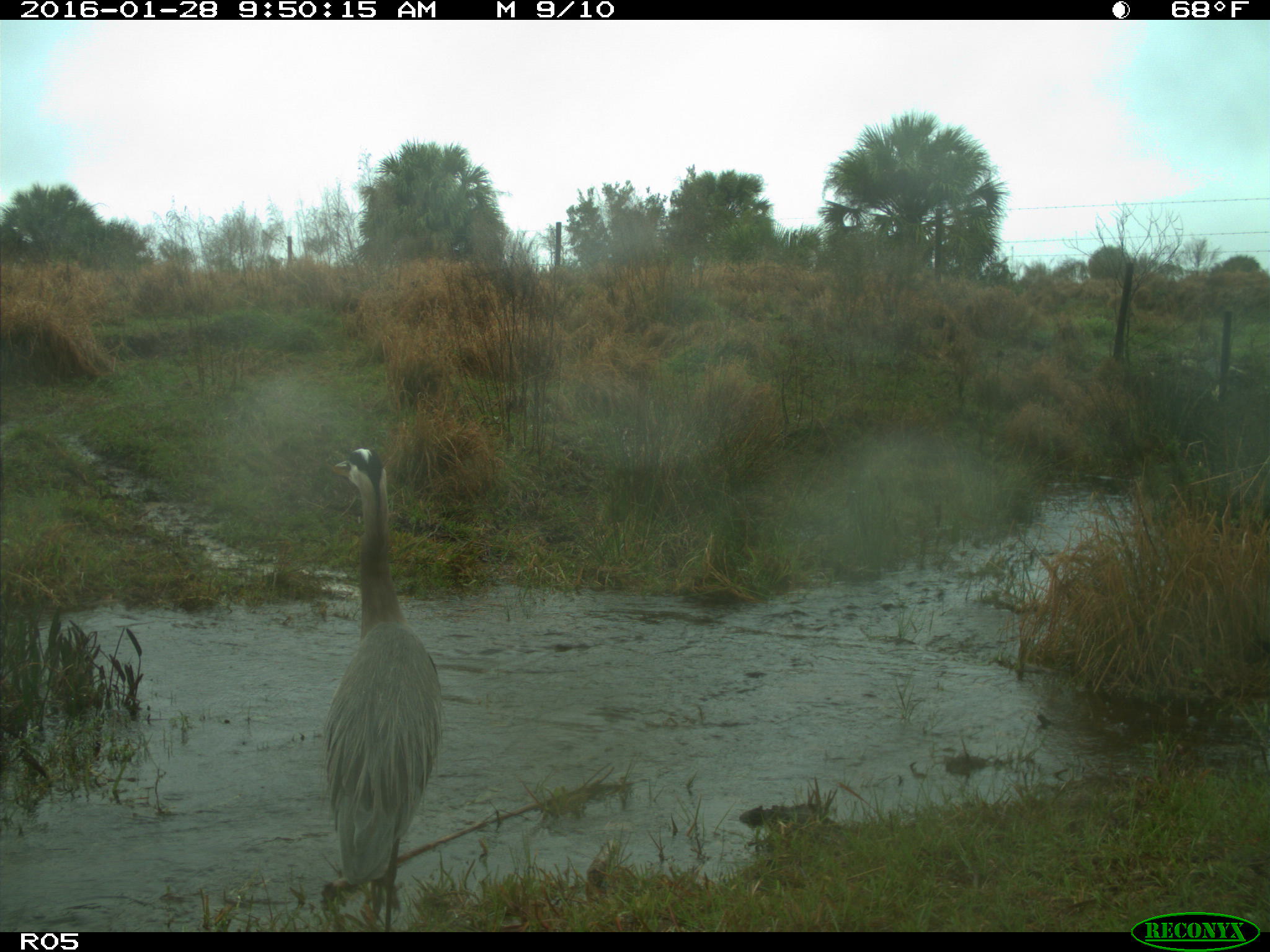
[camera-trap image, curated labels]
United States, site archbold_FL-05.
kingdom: Animalia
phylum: Chordata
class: Aves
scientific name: Aves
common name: birds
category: unidentified bird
Unidentified bird (birds) (Aves).